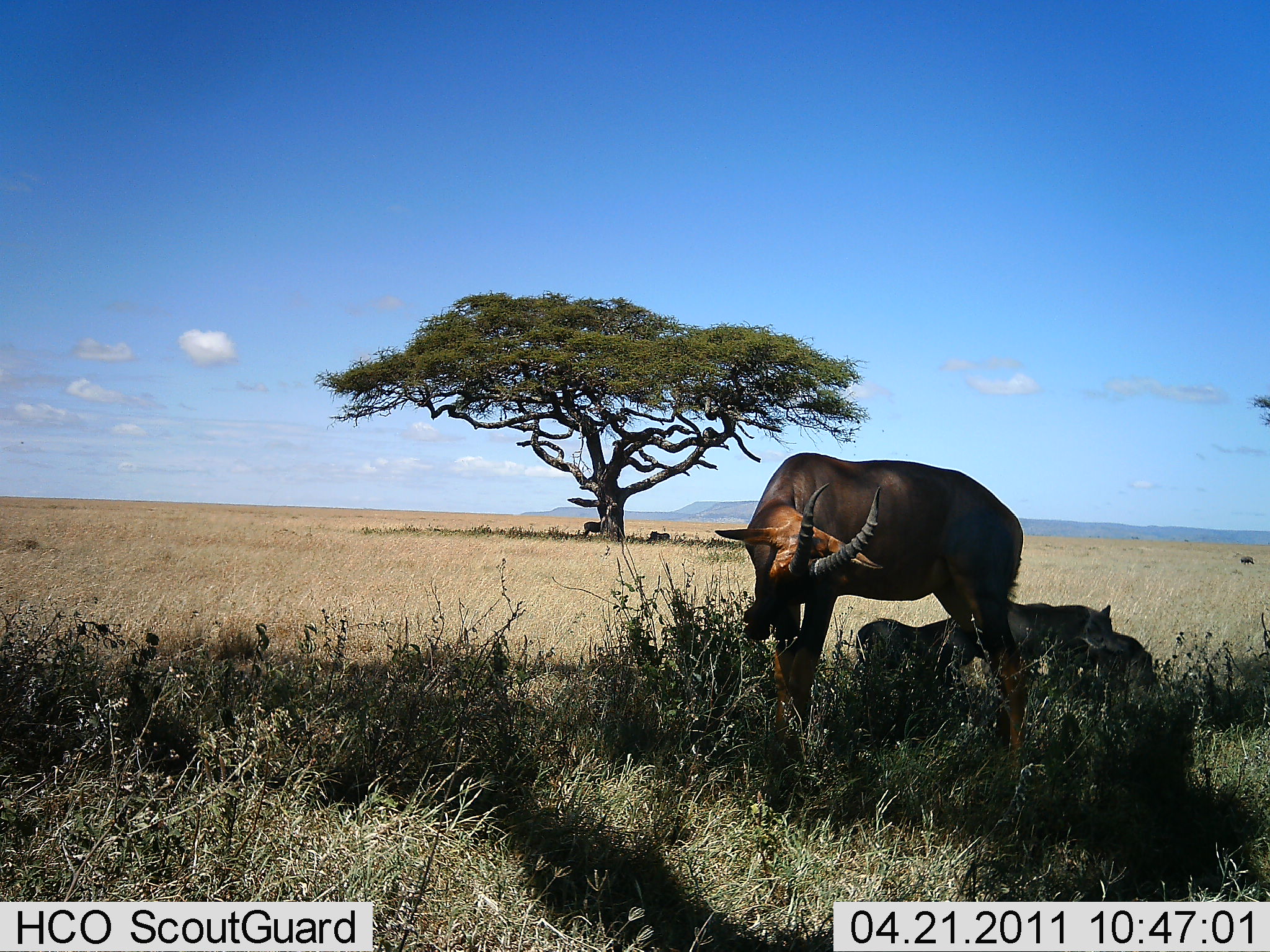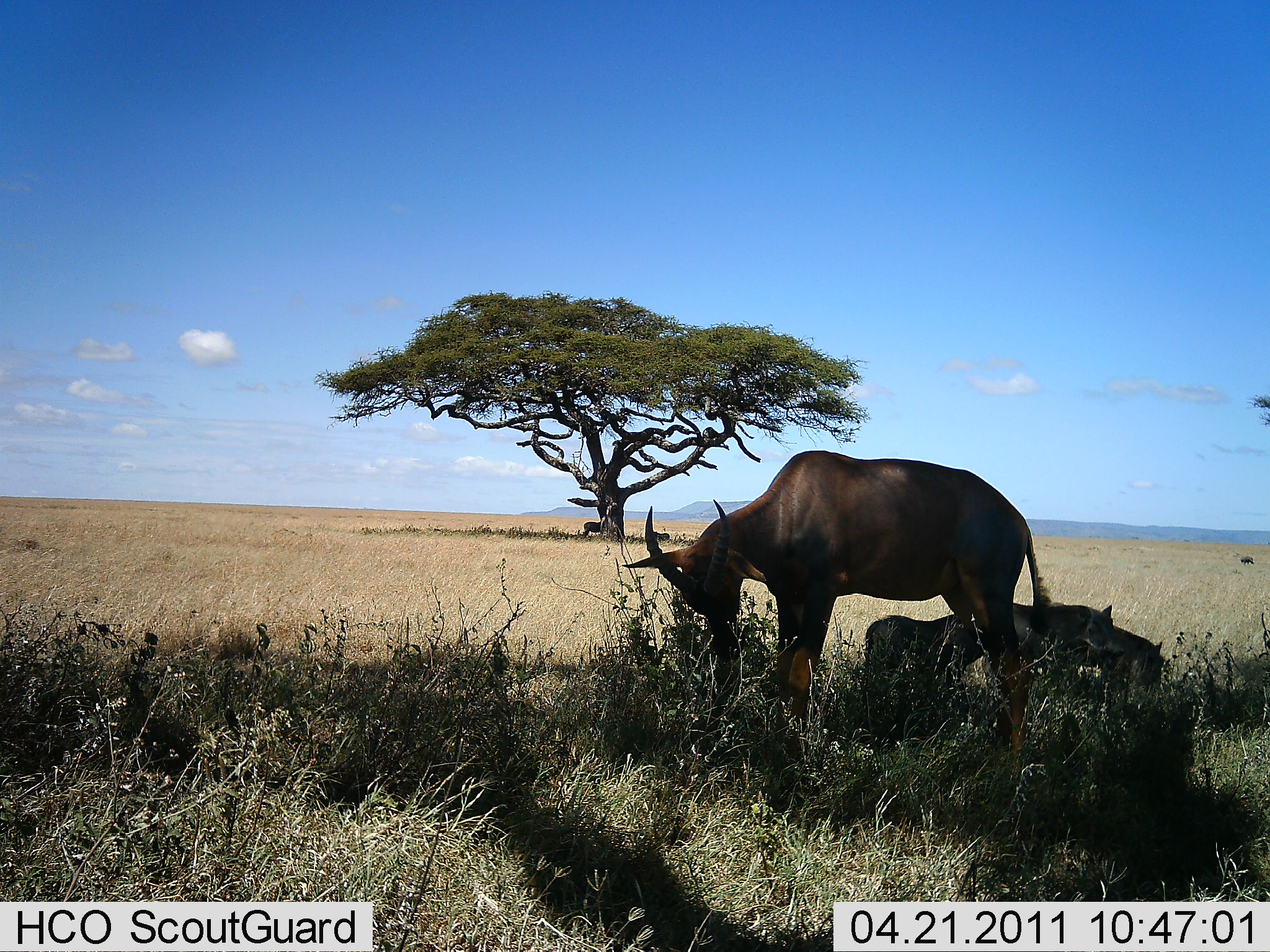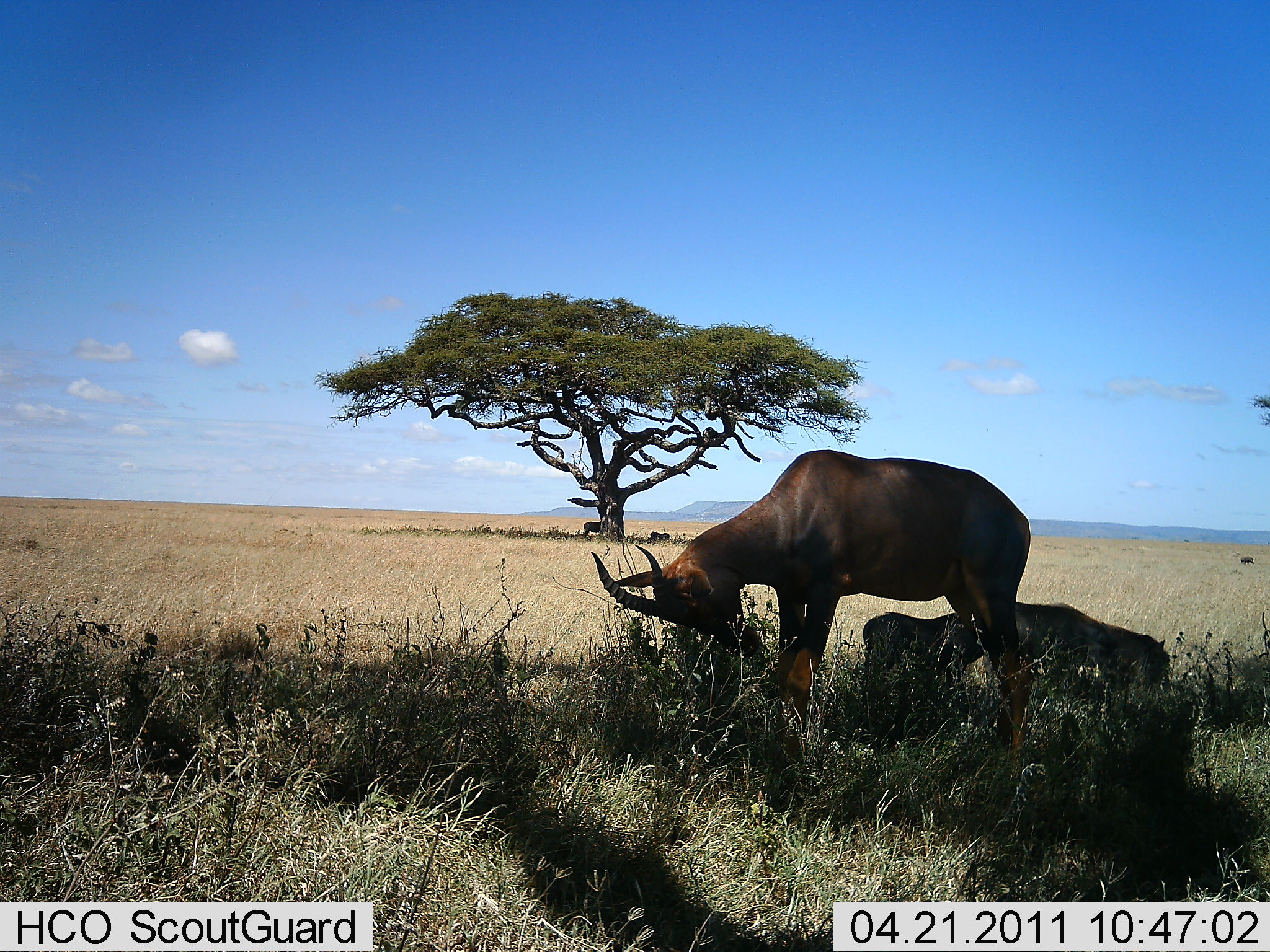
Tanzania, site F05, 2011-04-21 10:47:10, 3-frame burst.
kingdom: Animalia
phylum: Chordata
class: Mammalia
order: Artiodactyla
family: Bovidae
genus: Damaliscus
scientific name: Damaliscus lunatus jimela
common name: topi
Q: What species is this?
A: Topi (Damaliscus lunatus jimela).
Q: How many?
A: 2.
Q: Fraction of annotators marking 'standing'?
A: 69%.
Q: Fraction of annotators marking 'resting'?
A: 25%.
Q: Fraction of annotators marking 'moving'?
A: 6%.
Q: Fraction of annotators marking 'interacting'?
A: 6%.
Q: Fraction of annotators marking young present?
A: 12%.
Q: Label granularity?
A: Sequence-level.